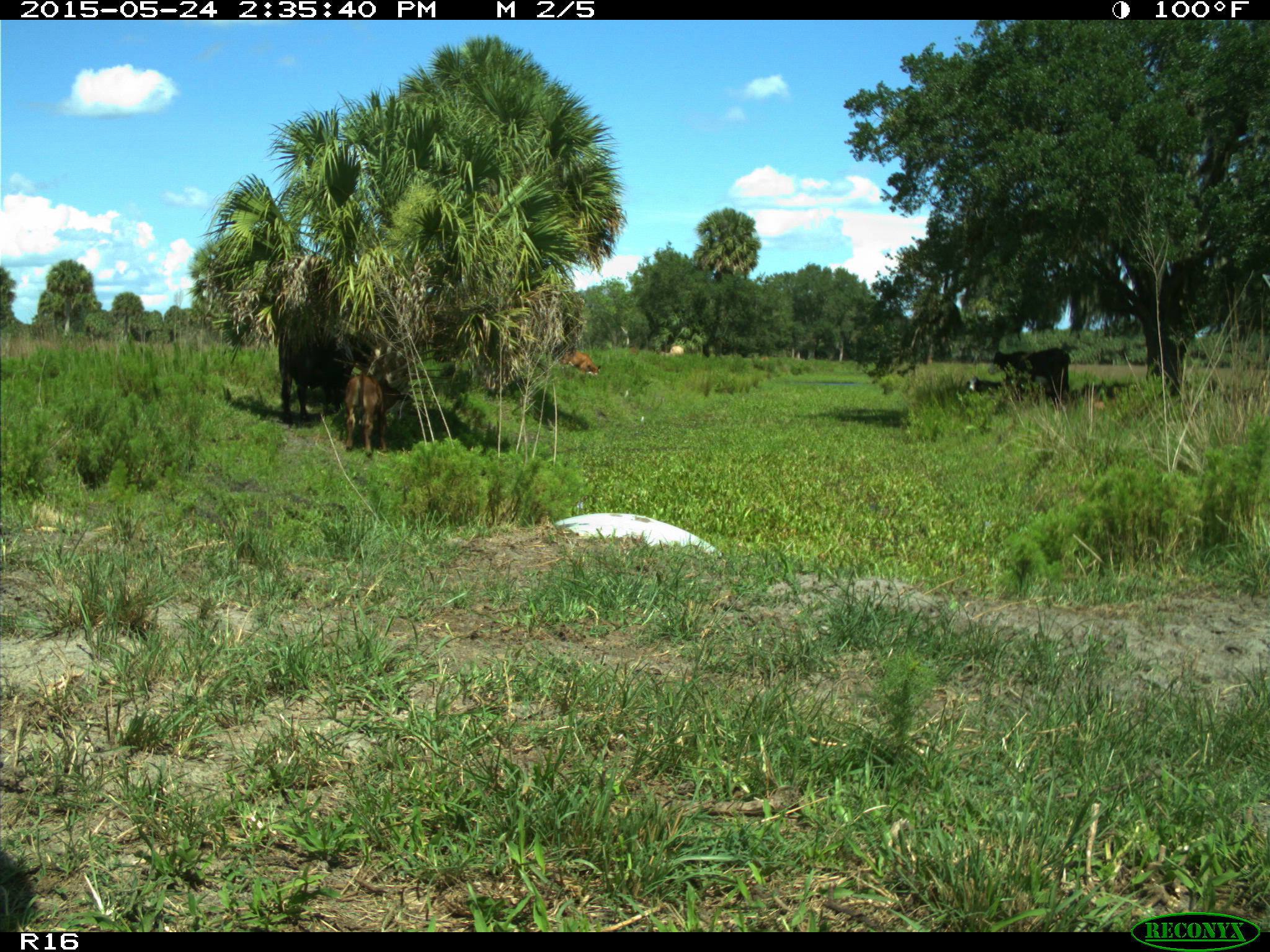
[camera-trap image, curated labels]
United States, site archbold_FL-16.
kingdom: Animalia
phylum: Chordata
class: Mammalia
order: Artiodactyla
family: Bovidae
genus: Bos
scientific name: Bos taurus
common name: domestic cow